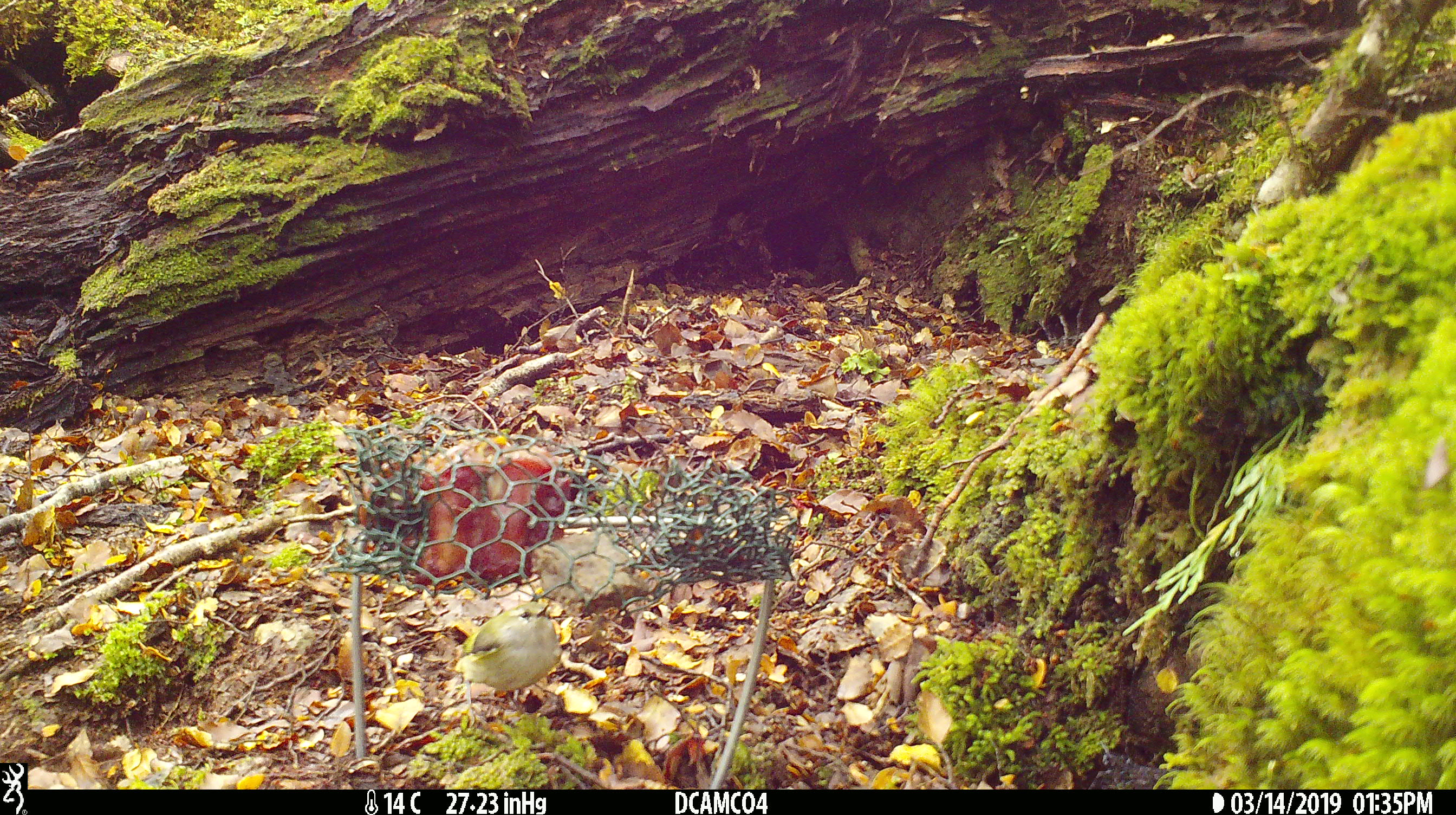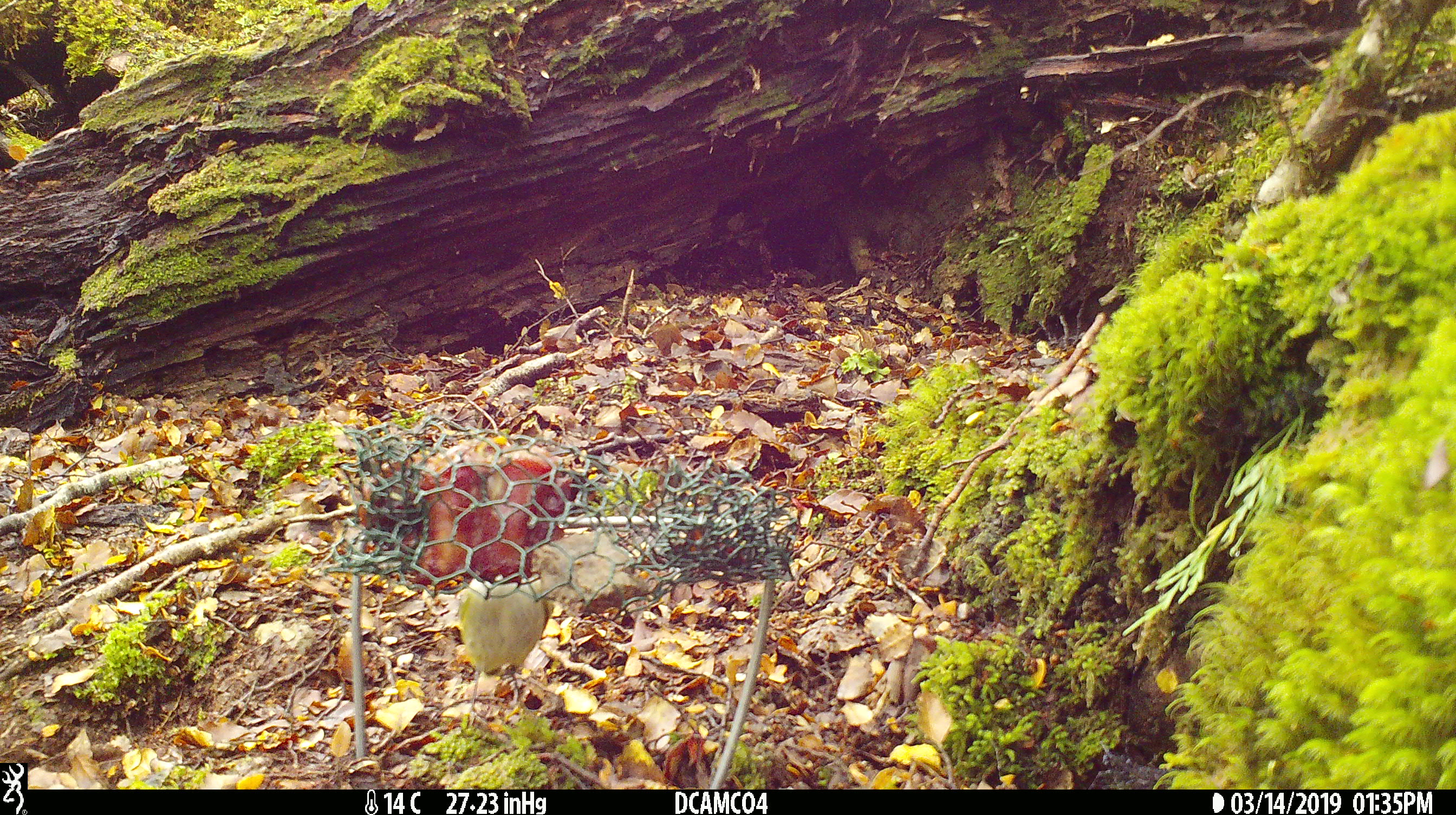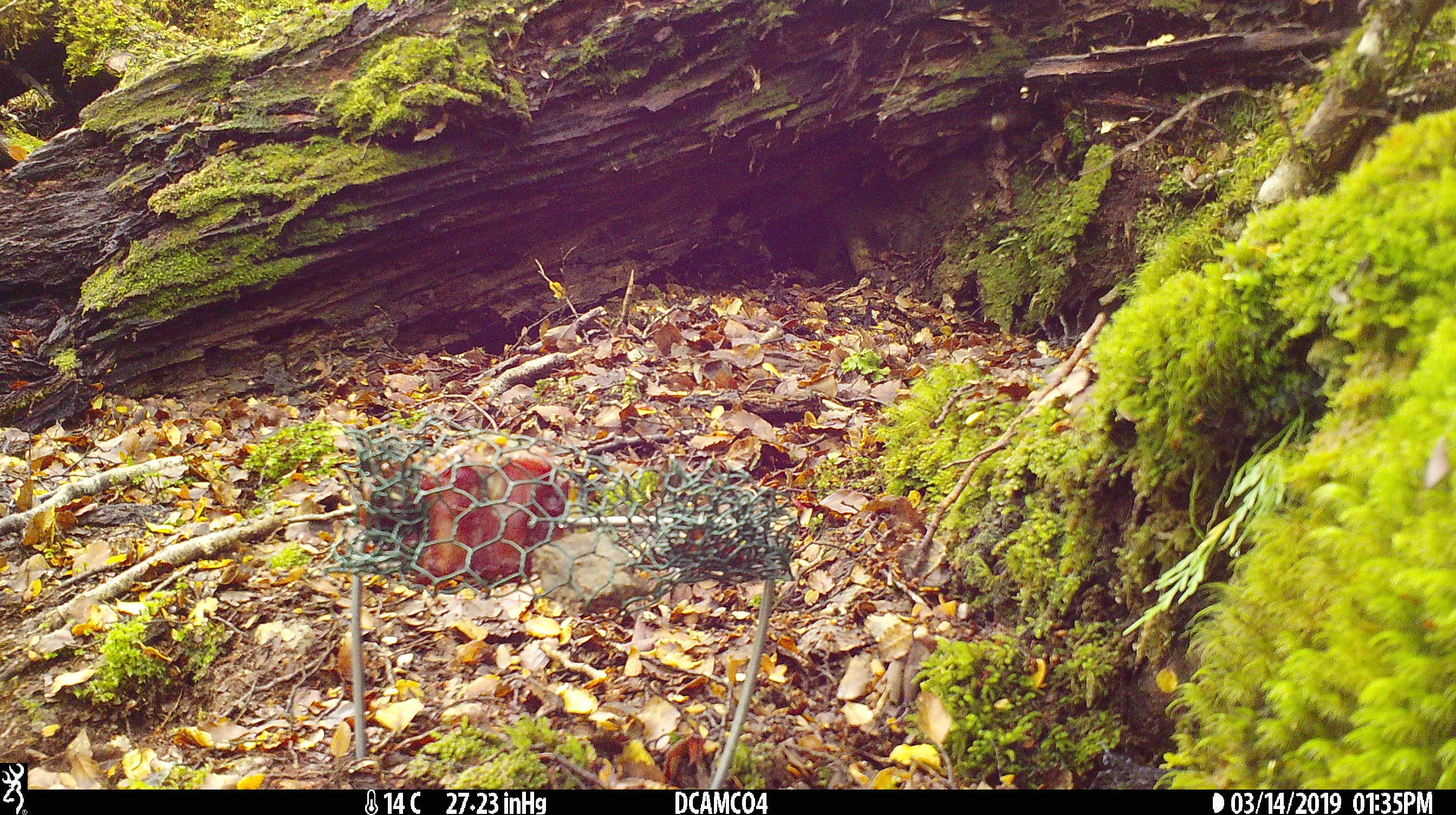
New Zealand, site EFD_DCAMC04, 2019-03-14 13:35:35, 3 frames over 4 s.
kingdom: Animalia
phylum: Chordata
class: Aves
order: Passeriformes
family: Acanthisittidae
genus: Acanthisitta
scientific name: Acanthisitta chloris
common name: rifleman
Rifleman (Acanthisitta chloris).